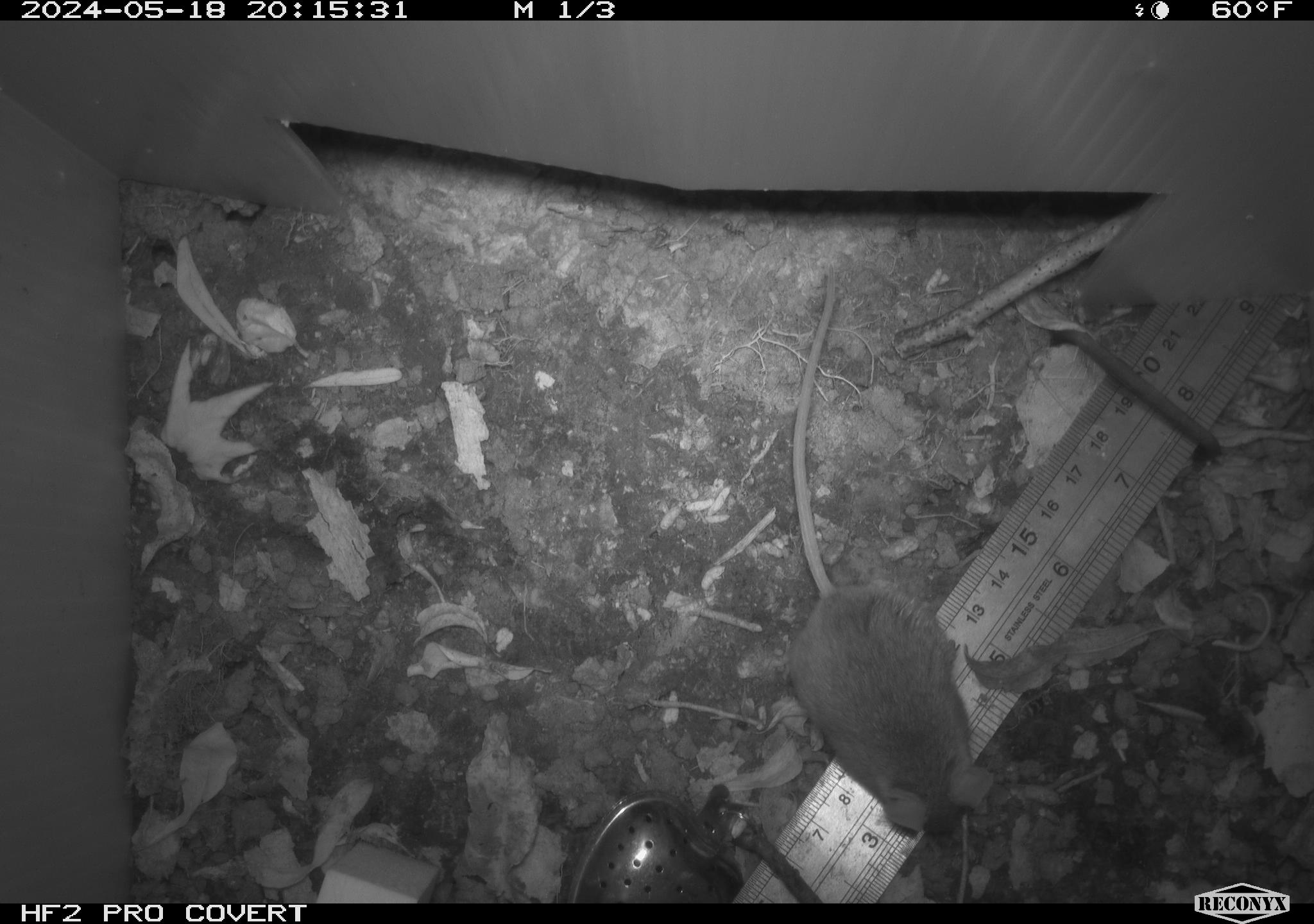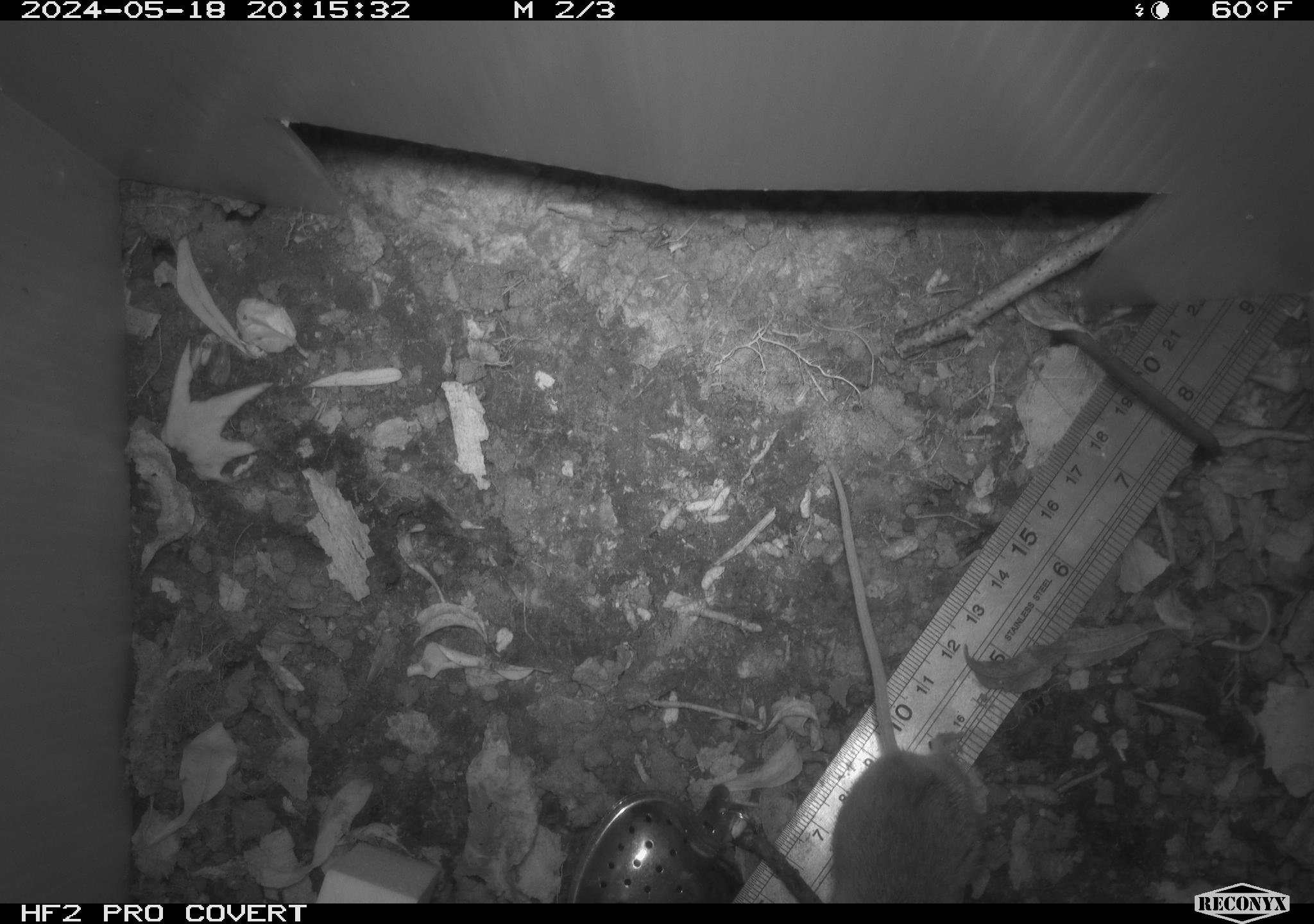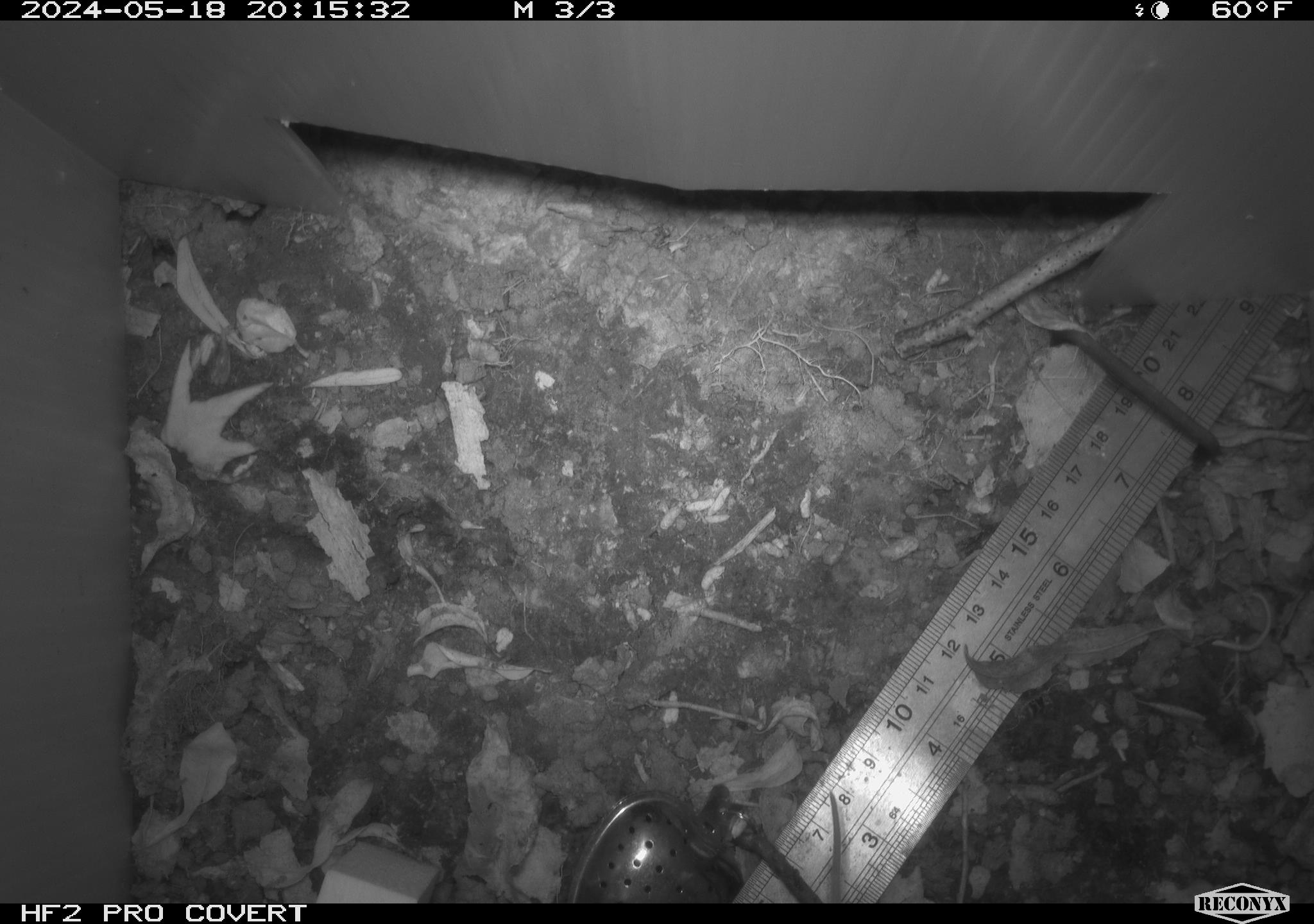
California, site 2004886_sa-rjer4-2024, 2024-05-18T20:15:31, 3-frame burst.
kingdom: Animalia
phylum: Chordata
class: Mammalia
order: Rodentia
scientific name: Rodentia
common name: mouse species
Mouse species (Rodentia).